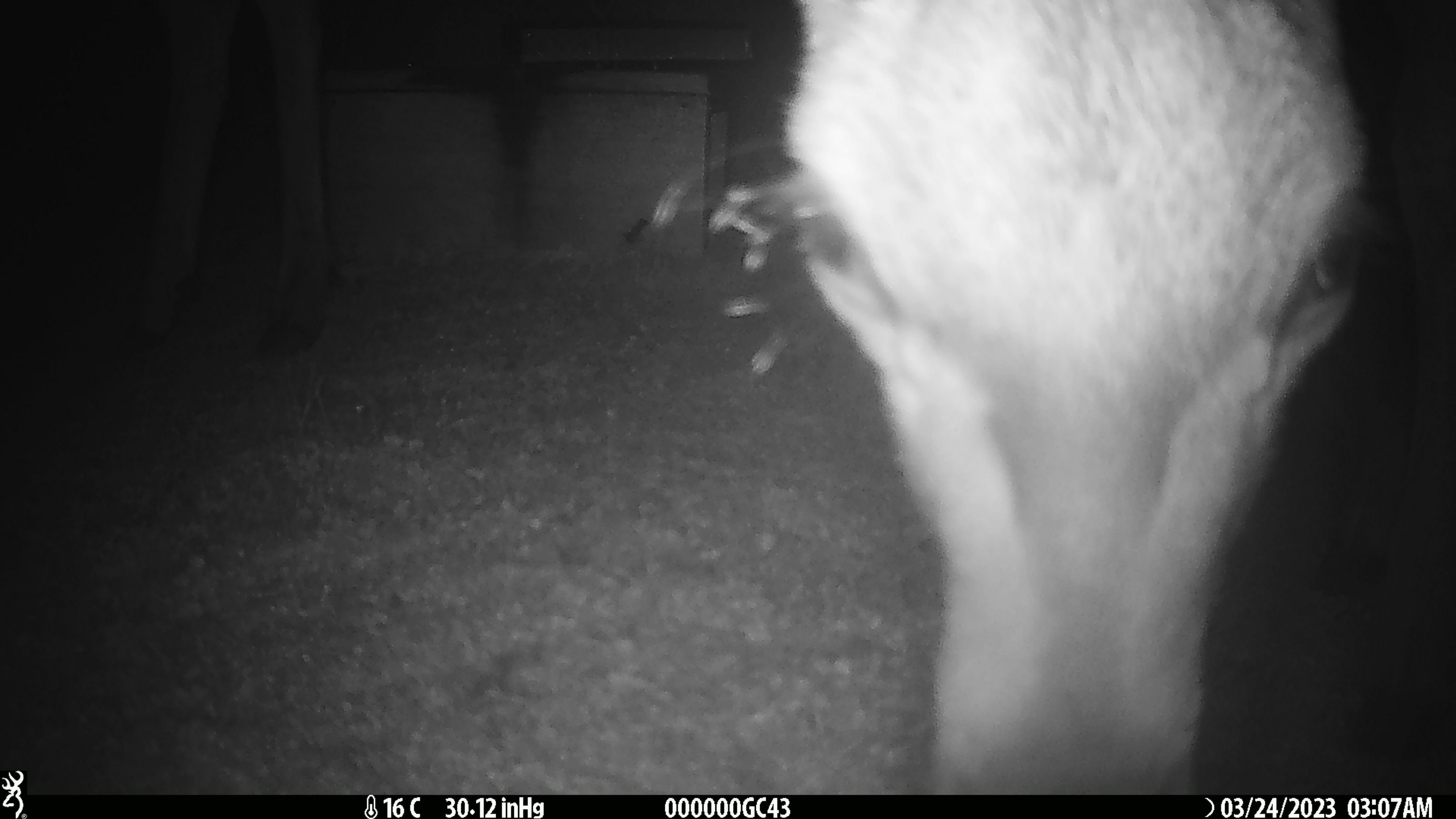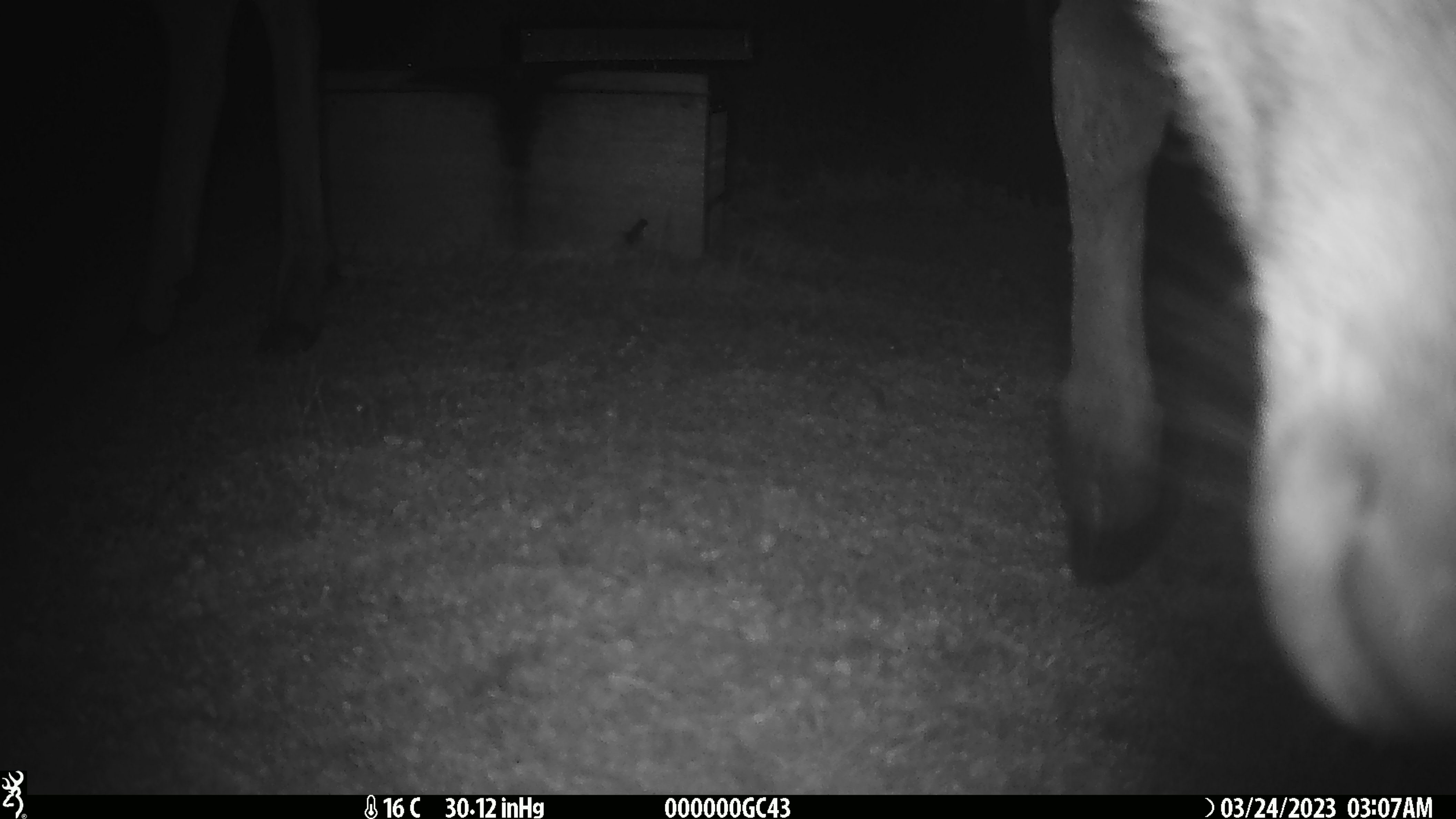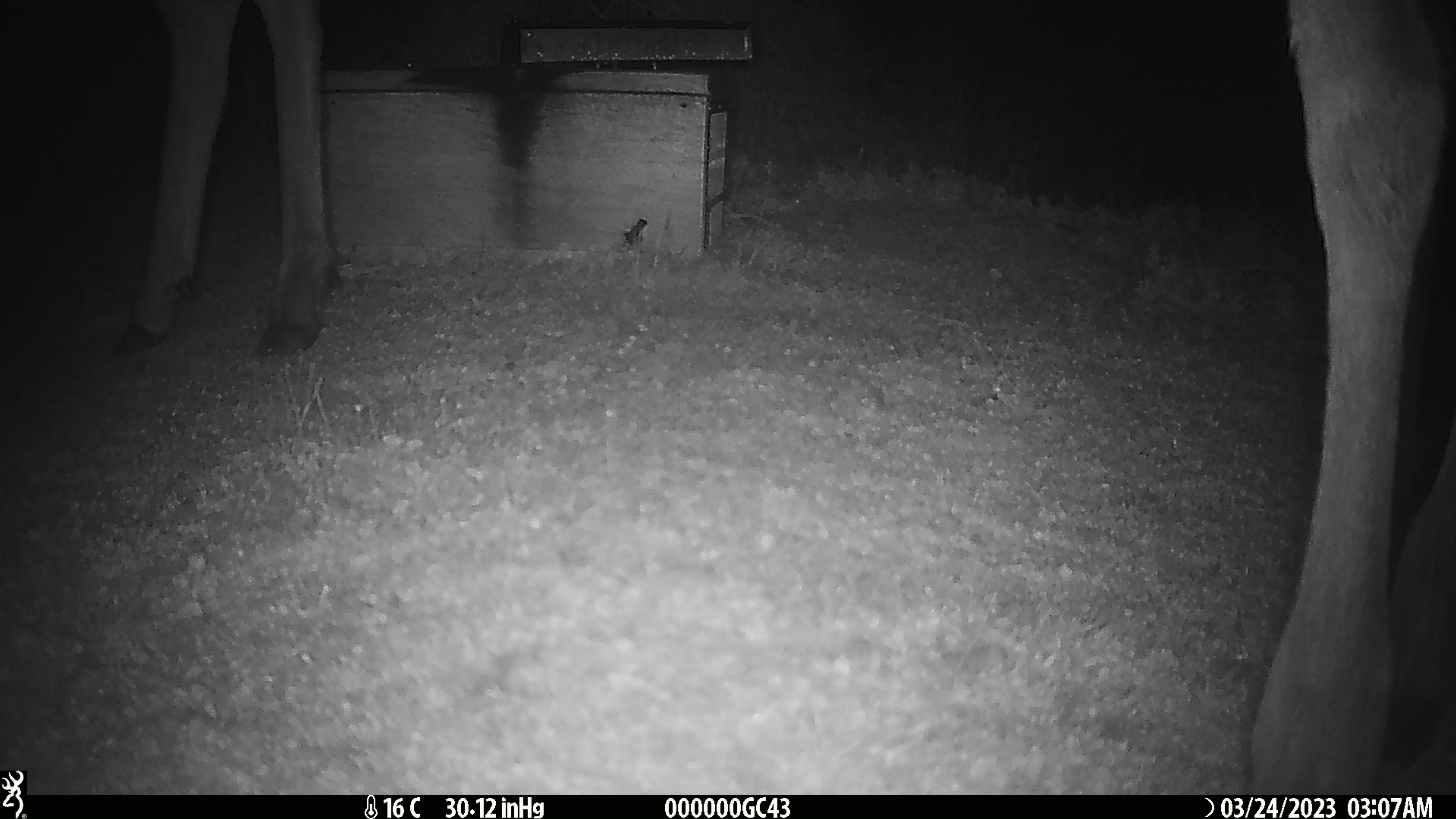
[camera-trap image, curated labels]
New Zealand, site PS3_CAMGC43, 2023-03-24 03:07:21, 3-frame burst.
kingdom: Animalia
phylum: Chordata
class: Mammalia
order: Artiodactyla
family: Cervidae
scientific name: Cervidae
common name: deer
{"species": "deer (Cervidae)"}